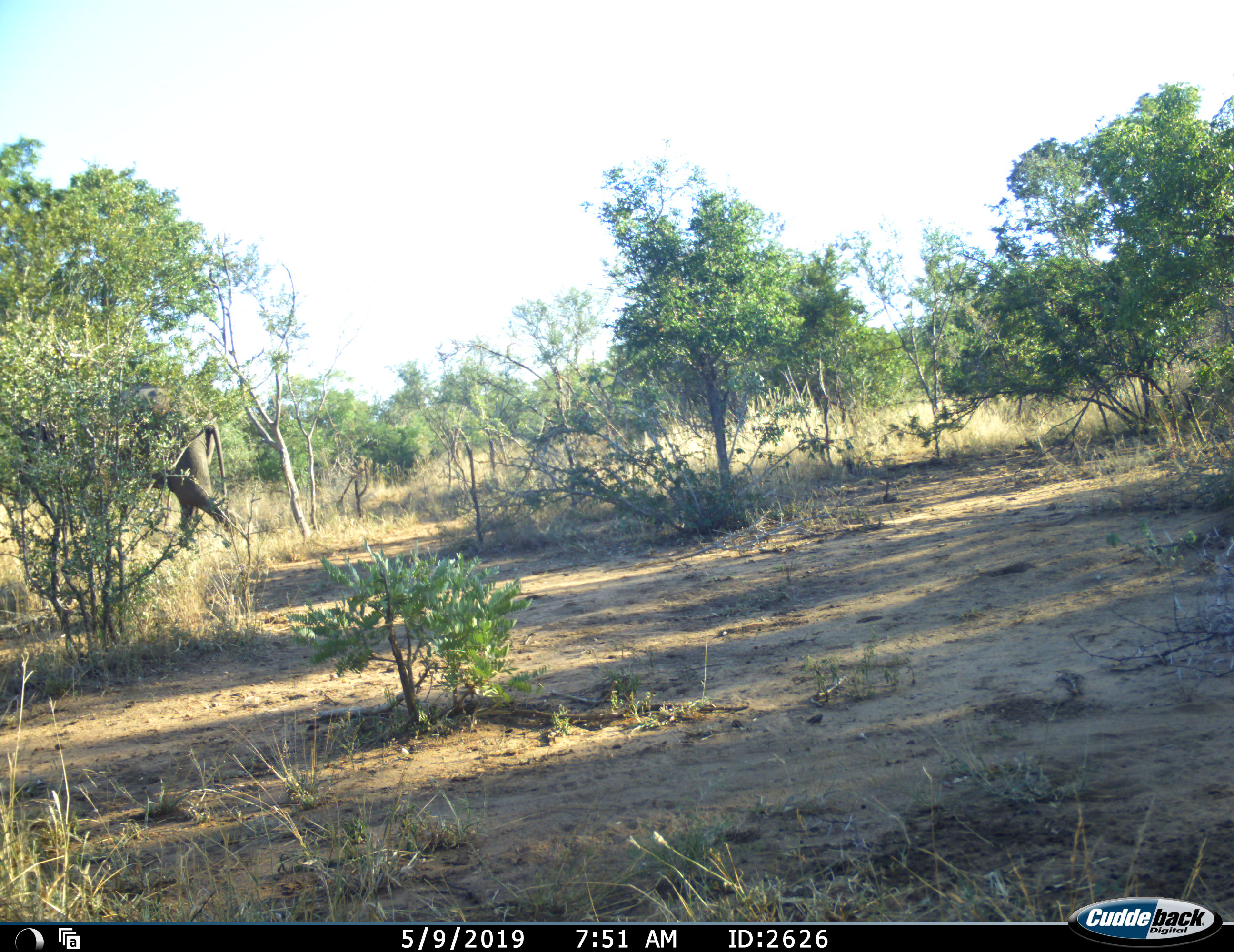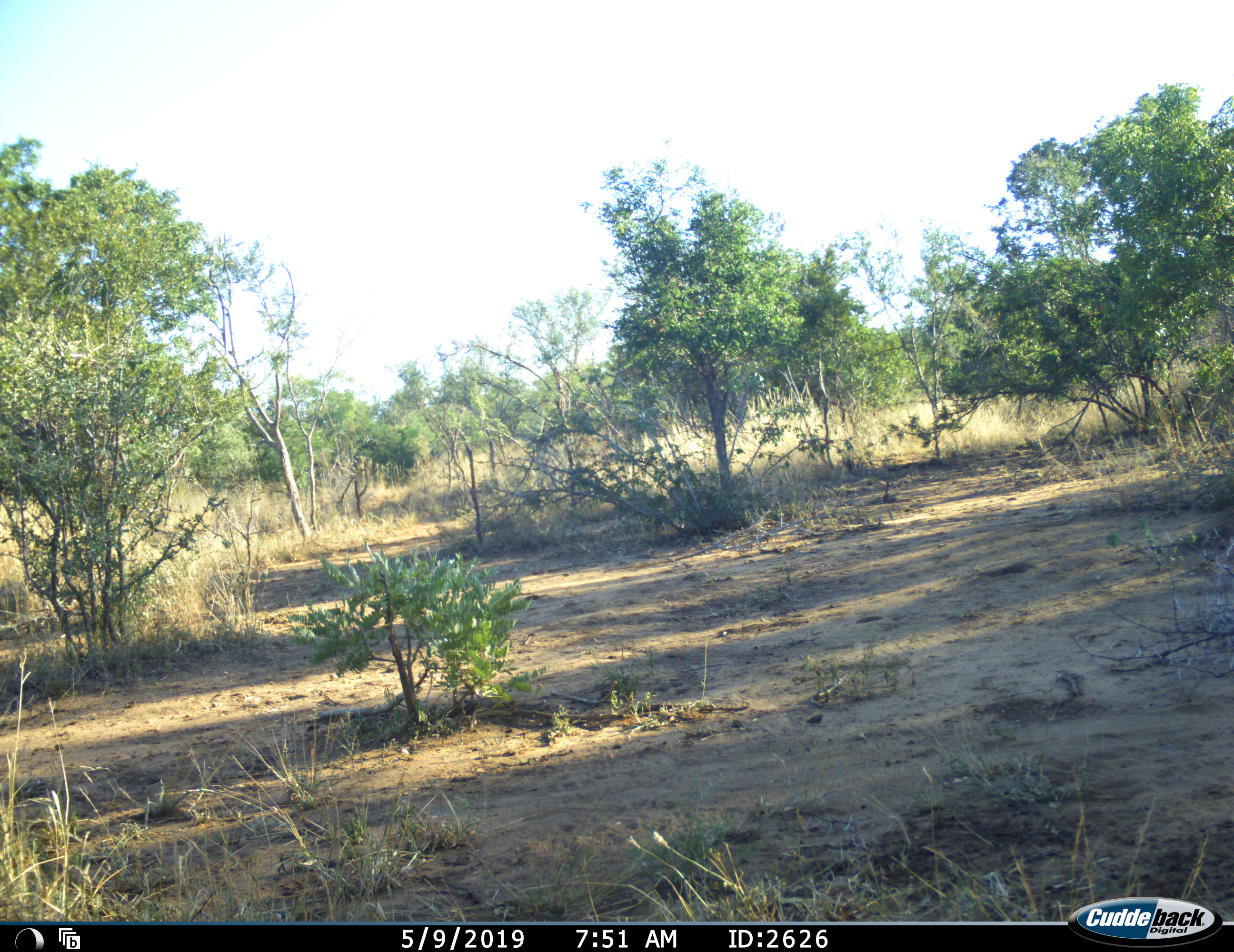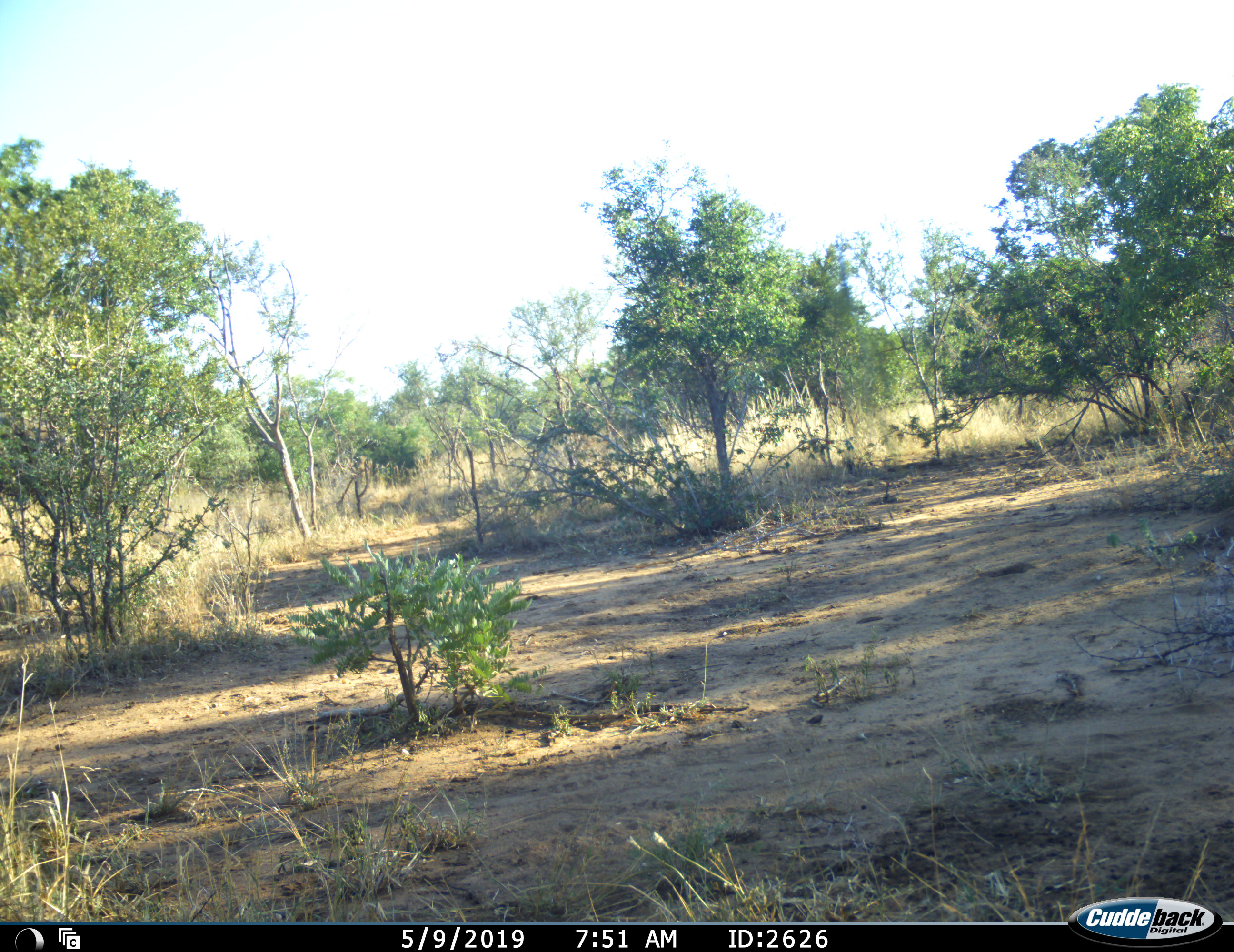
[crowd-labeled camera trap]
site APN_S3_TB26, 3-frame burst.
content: unidentified animal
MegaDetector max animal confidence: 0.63